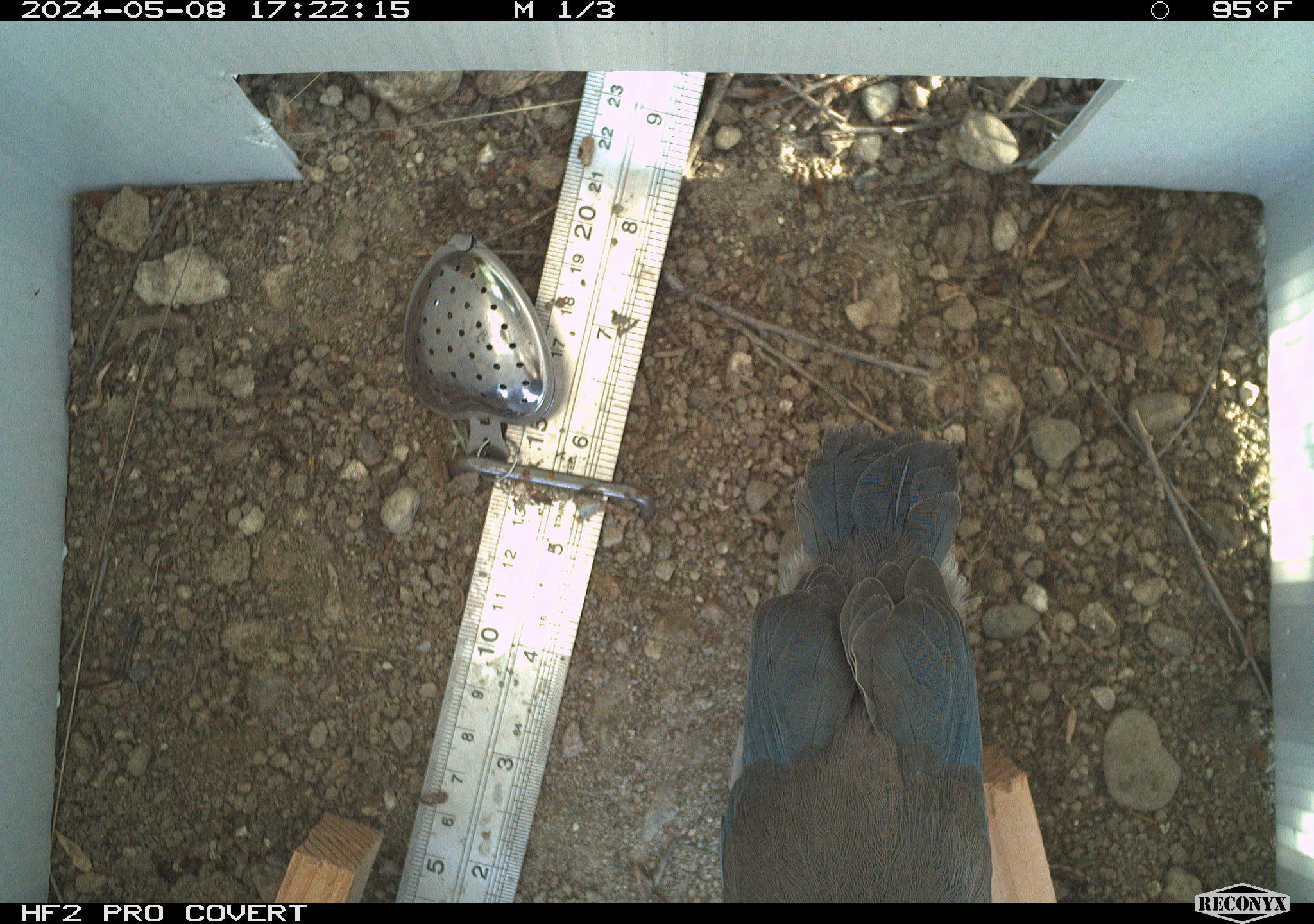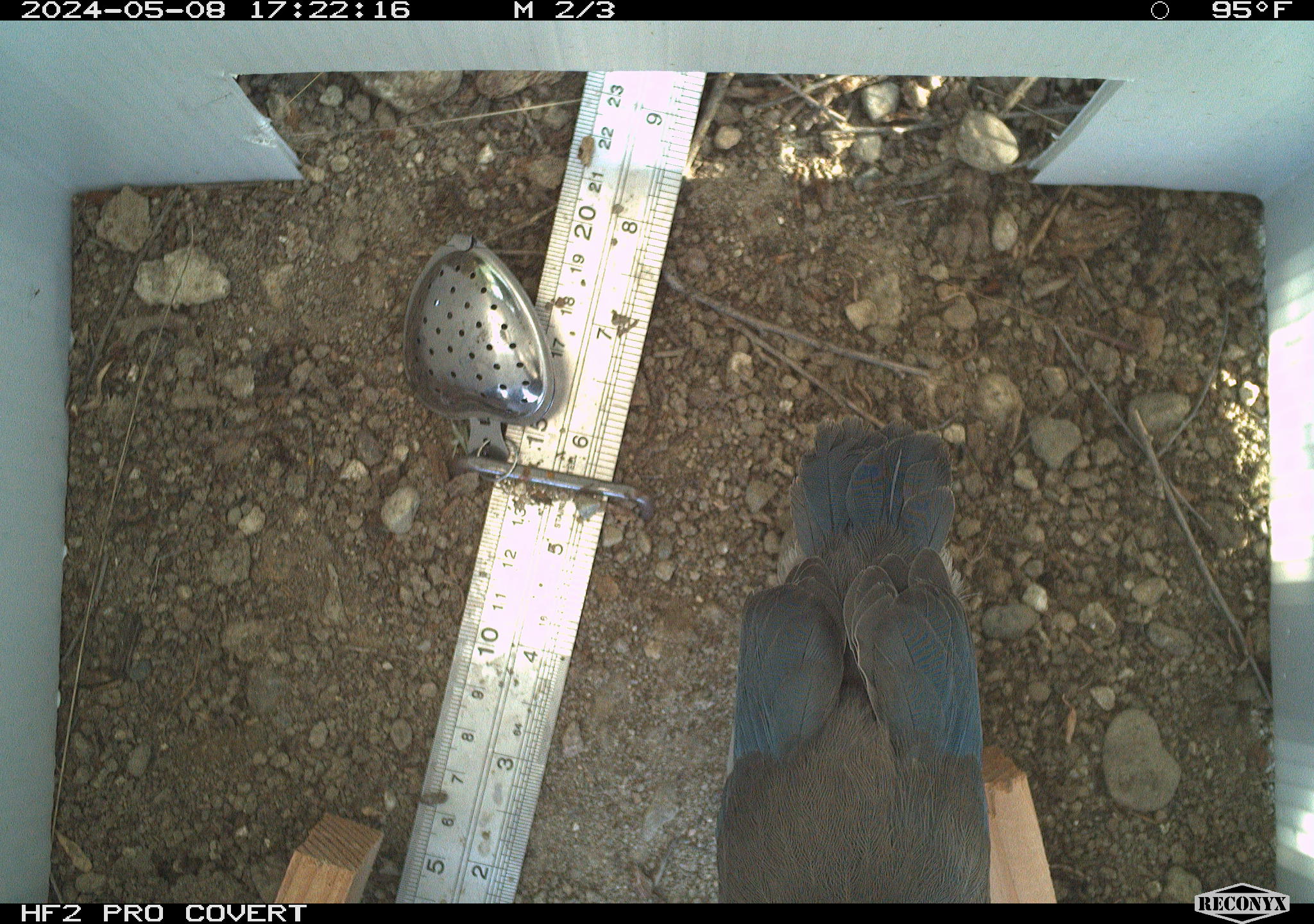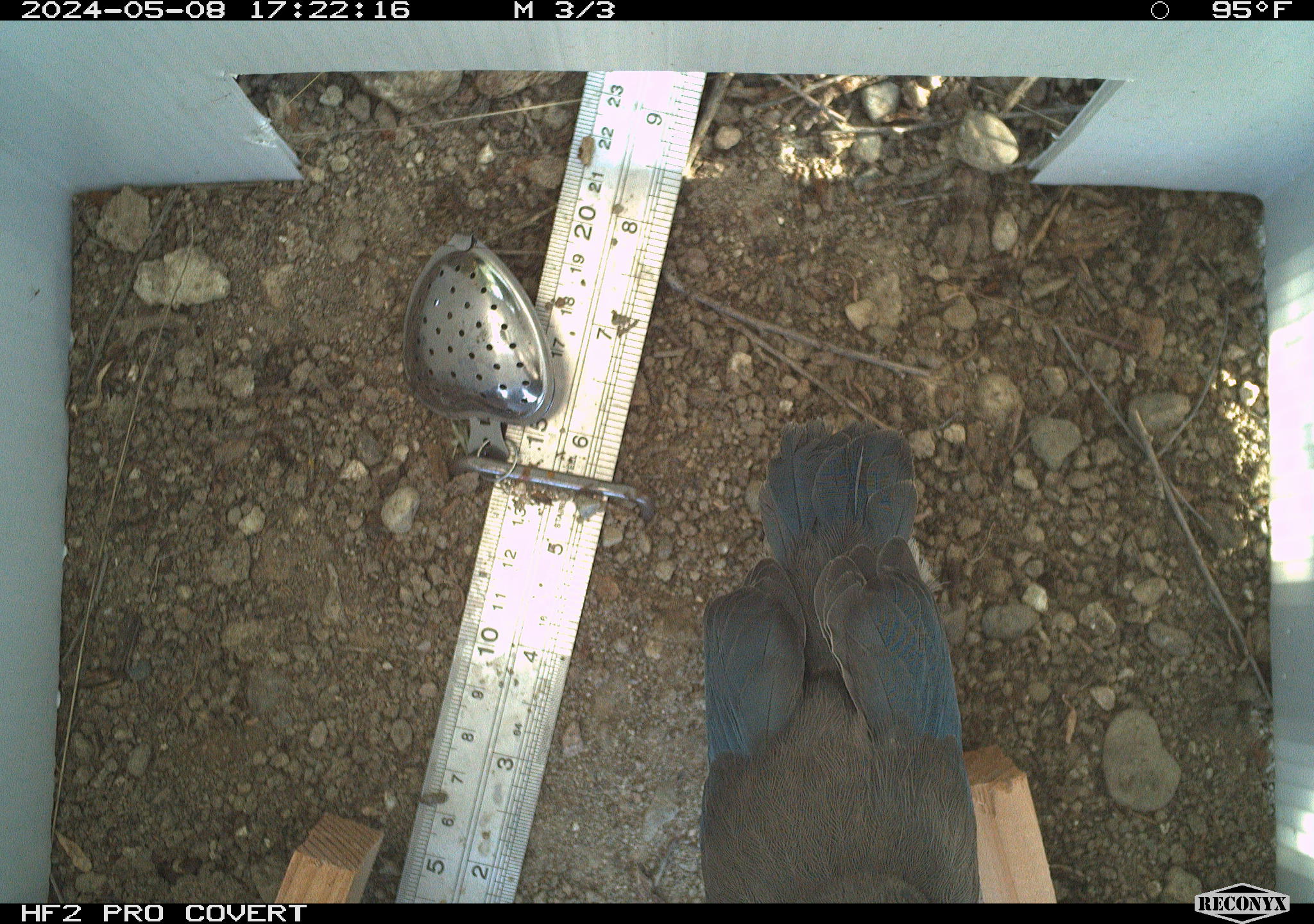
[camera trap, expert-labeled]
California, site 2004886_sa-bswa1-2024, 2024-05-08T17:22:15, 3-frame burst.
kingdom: Animalia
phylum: Chordata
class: Aves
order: Passeriformes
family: Icteridae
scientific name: Icteridae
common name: american blackbirds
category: icteridae family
Icteridae family (american blackbirds) (Icteridae).